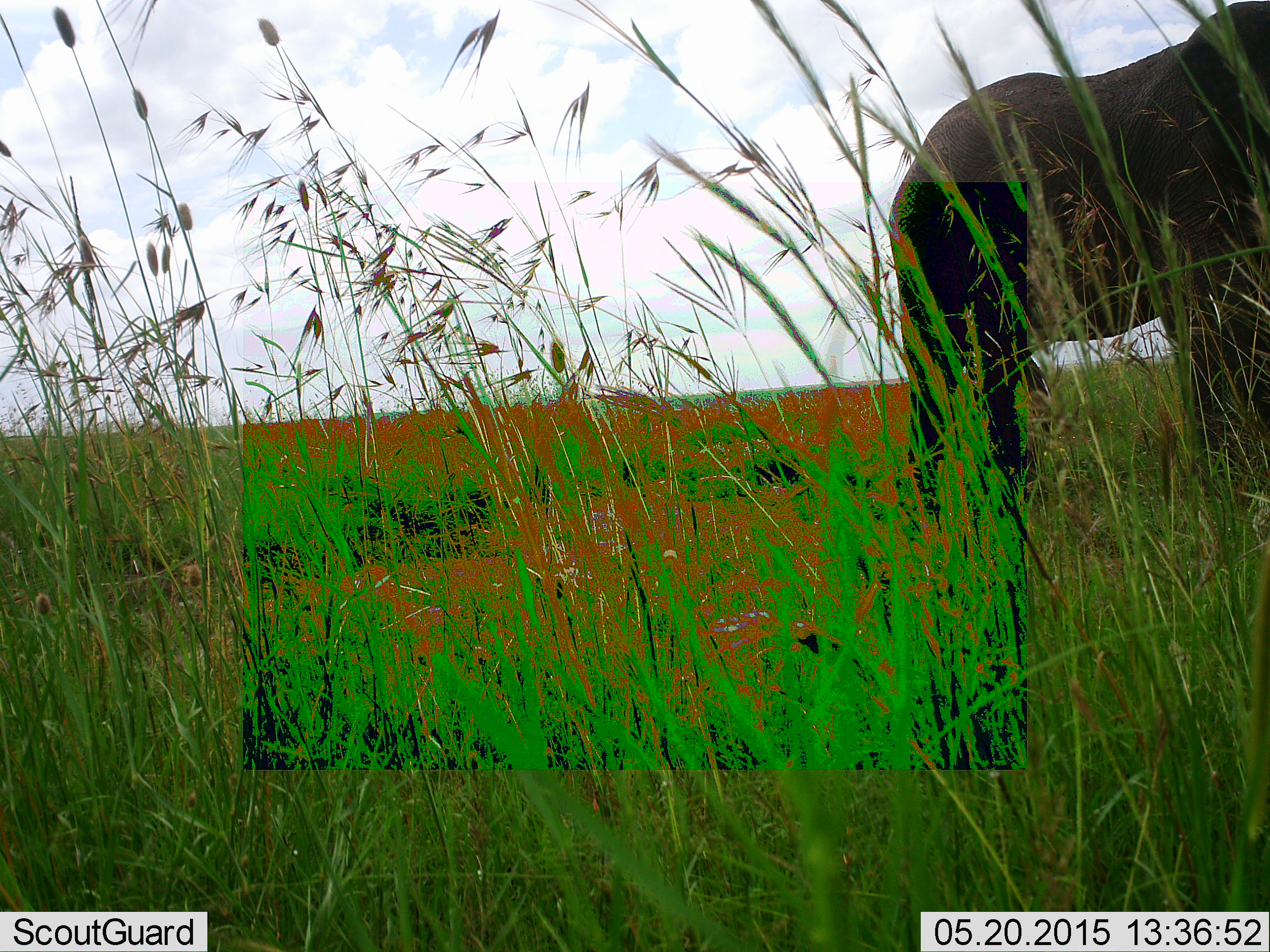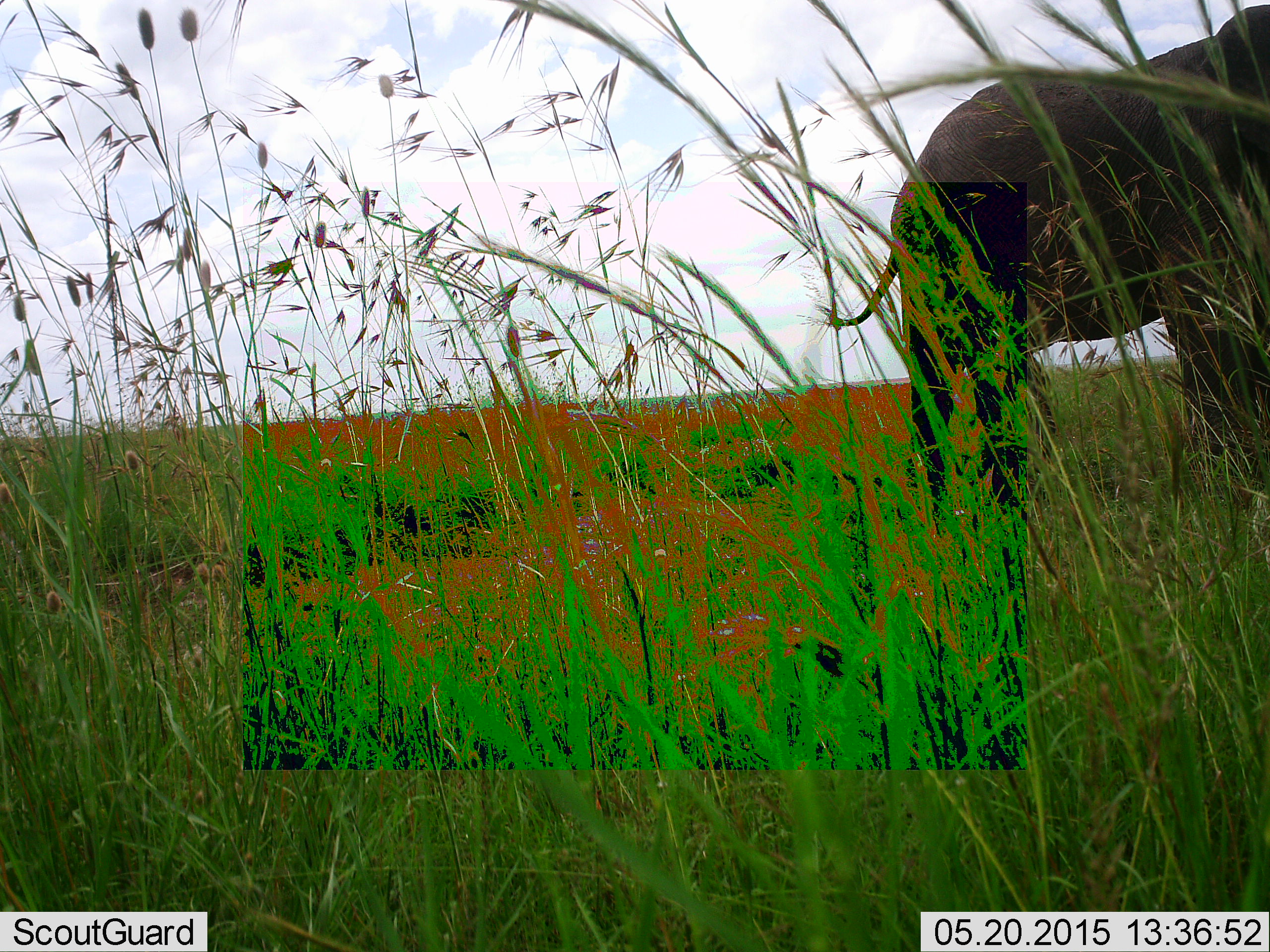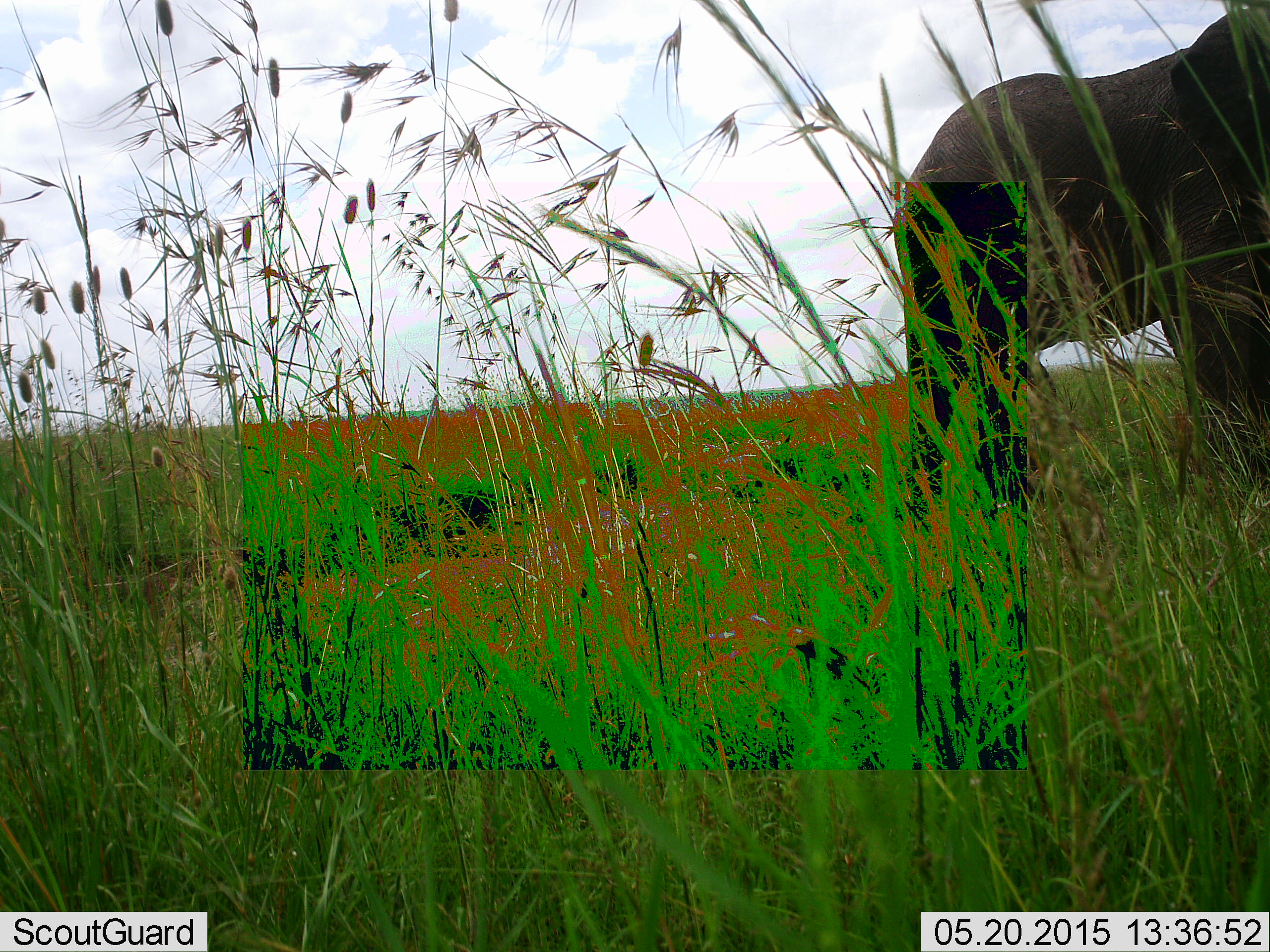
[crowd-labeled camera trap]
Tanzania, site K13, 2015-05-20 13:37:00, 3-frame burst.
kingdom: Animalia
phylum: Chordata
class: Mammalia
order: Proboscidea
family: Elephantidae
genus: Loxodonta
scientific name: Loxodonta africana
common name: african bush elephant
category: elephant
Elephant (african bush elephant) (Loxodonta africana), count 1. Behavior (volunteer vote fractions): standing 100%, resting 0%, moving 0%, interacting 0%. Young present (vote fraction): 0%. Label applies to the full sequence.